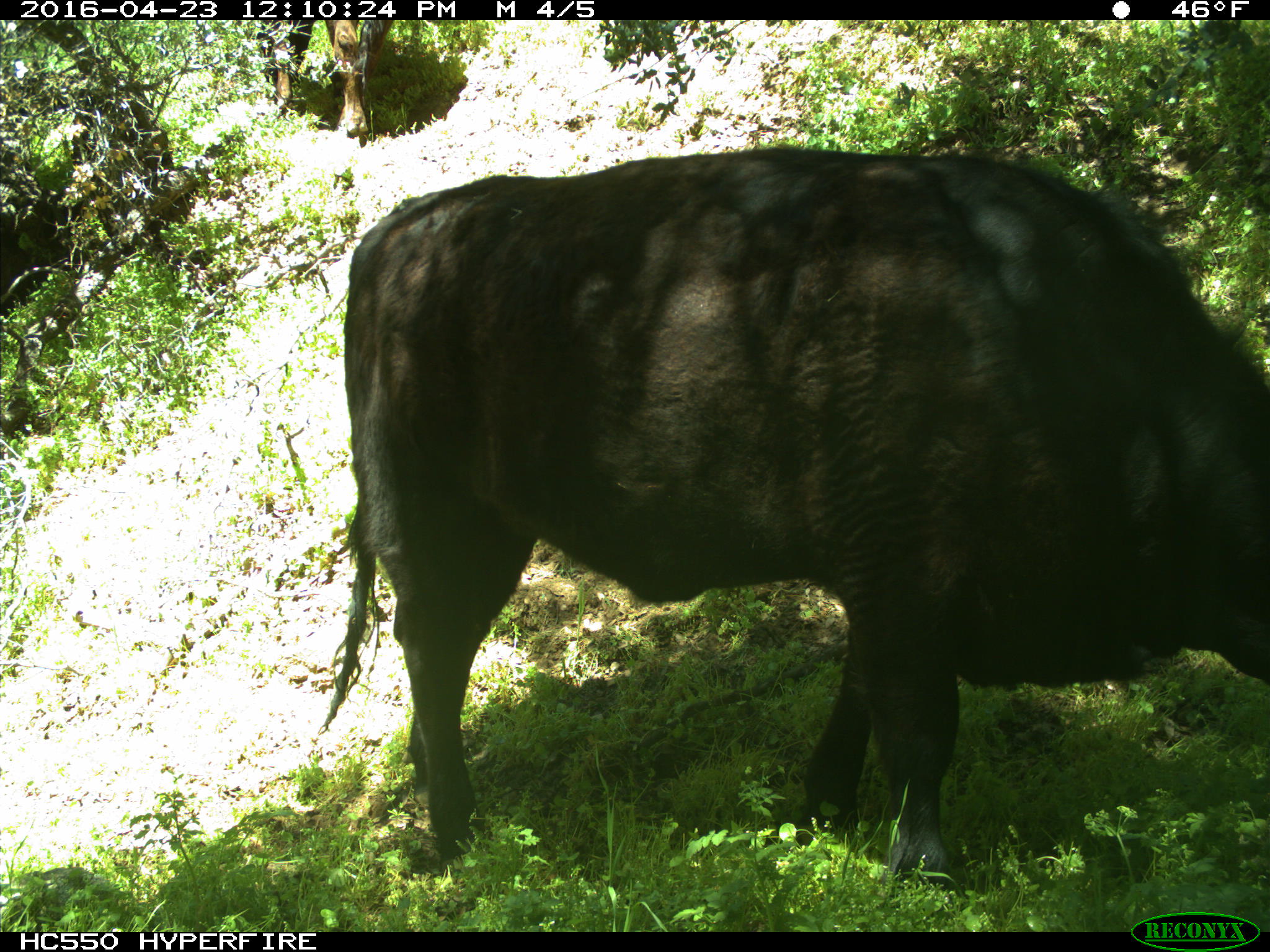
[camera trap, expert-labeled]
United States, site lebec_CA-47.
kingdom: Animalia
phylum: Chordata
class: Mammalia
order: Artiodactyla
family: Bovidae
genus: Bos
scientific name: Bos taurus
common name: domestic cow